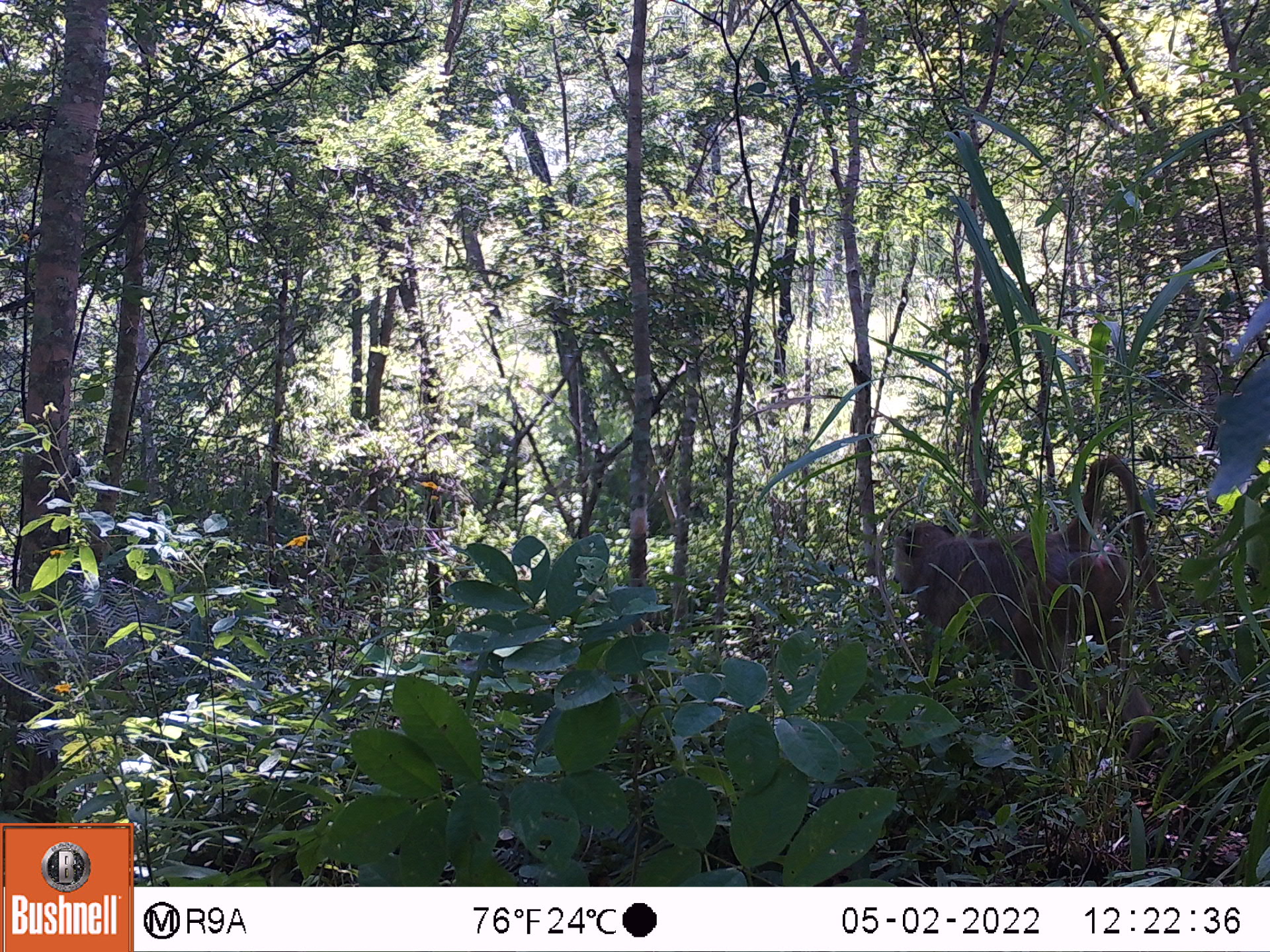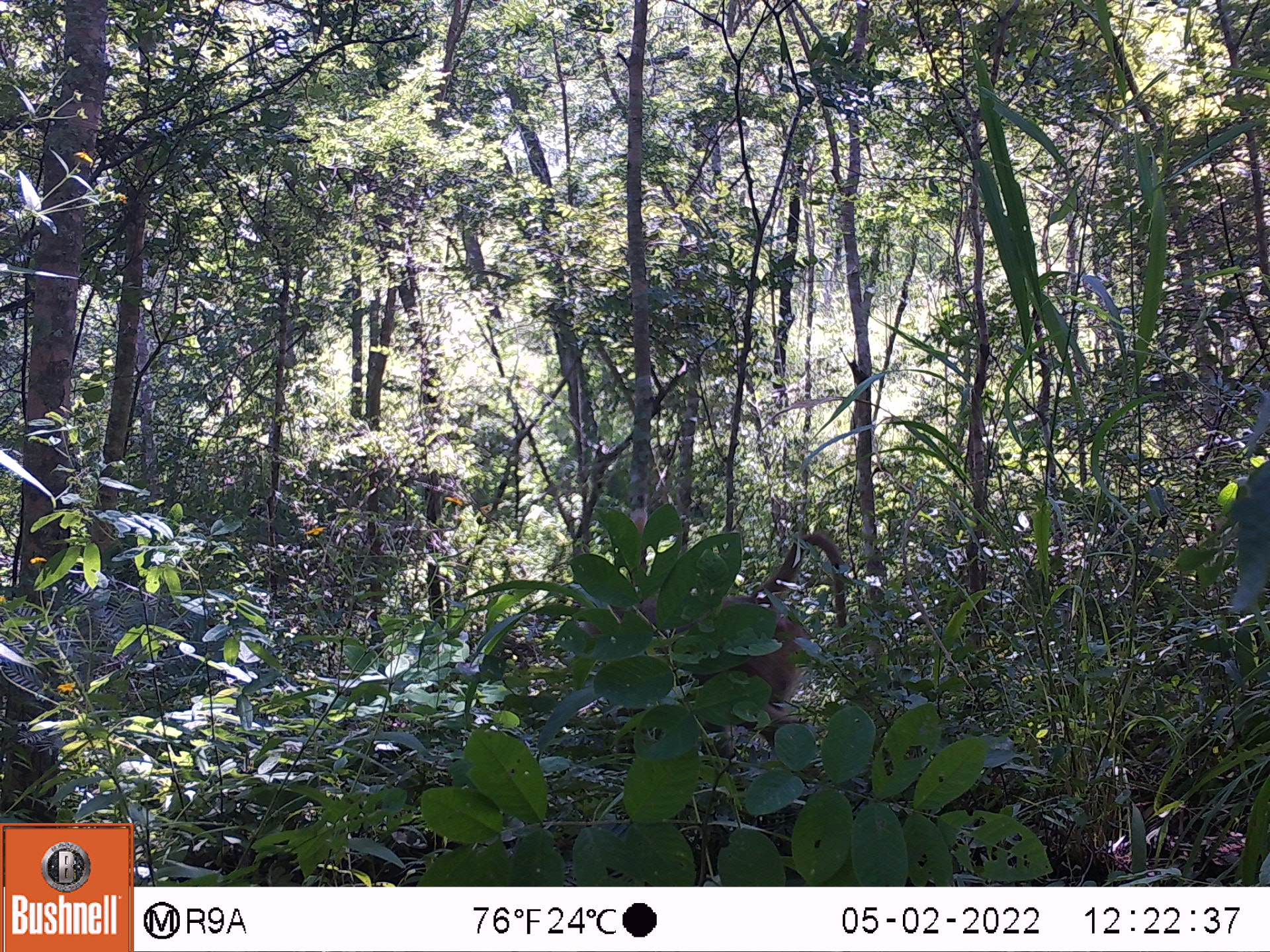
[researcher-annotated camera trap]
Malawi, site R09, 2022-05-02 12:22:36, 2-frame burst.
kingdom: Animalia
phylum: Chordata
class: Mammalia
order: Primates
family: Cercopithecidae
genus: Papio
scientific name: Papio cynocephalus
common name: yellow baboon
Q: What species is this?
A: Yellow baboon (Papio cynocephalus).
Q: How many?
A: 1.